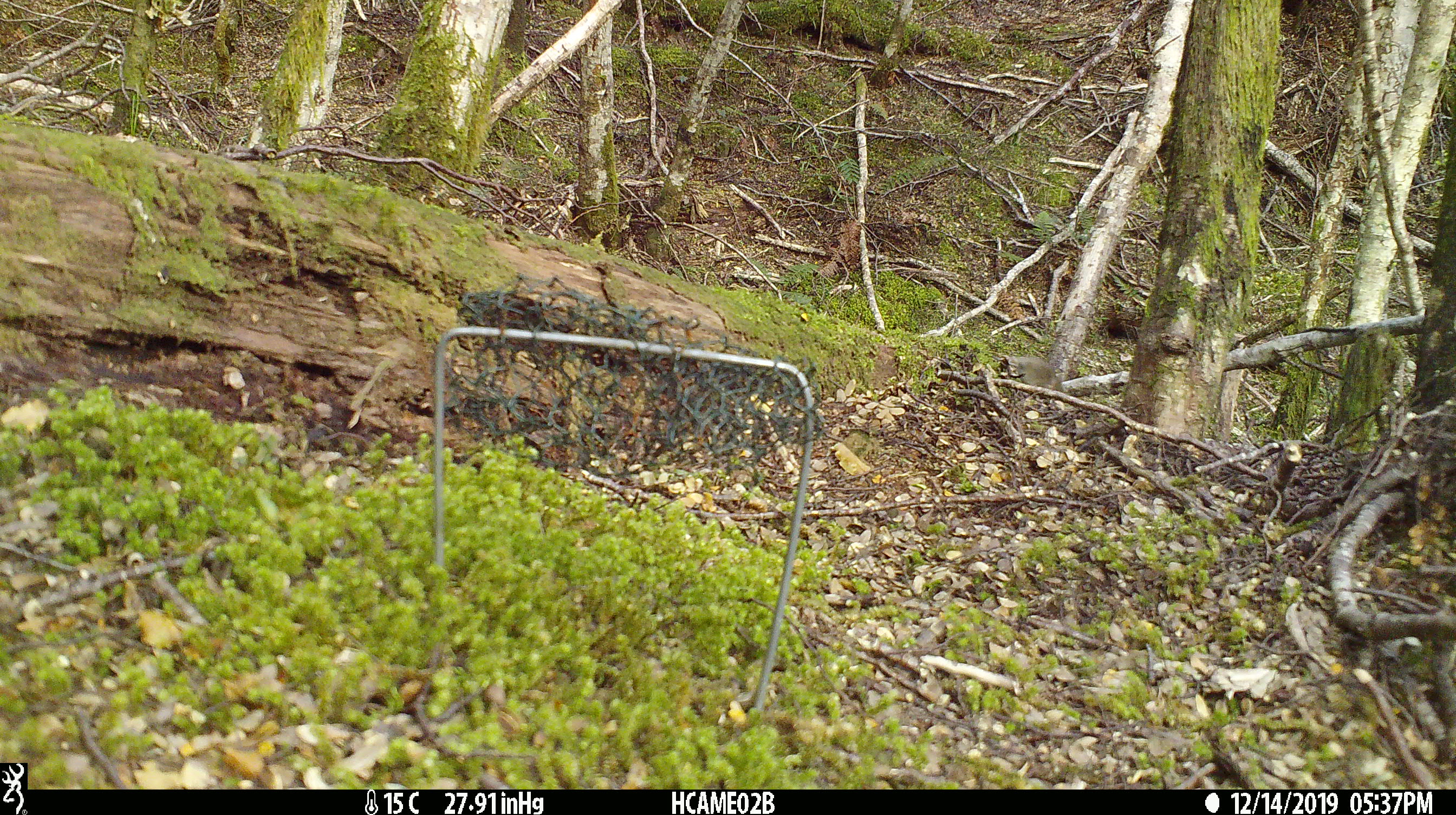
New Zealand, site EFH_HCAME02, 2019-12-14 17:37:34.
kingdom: Animalia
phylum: Chordata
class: Mammalia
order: Rodentia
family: Muridae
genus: Mus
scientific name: Mus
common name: mouse